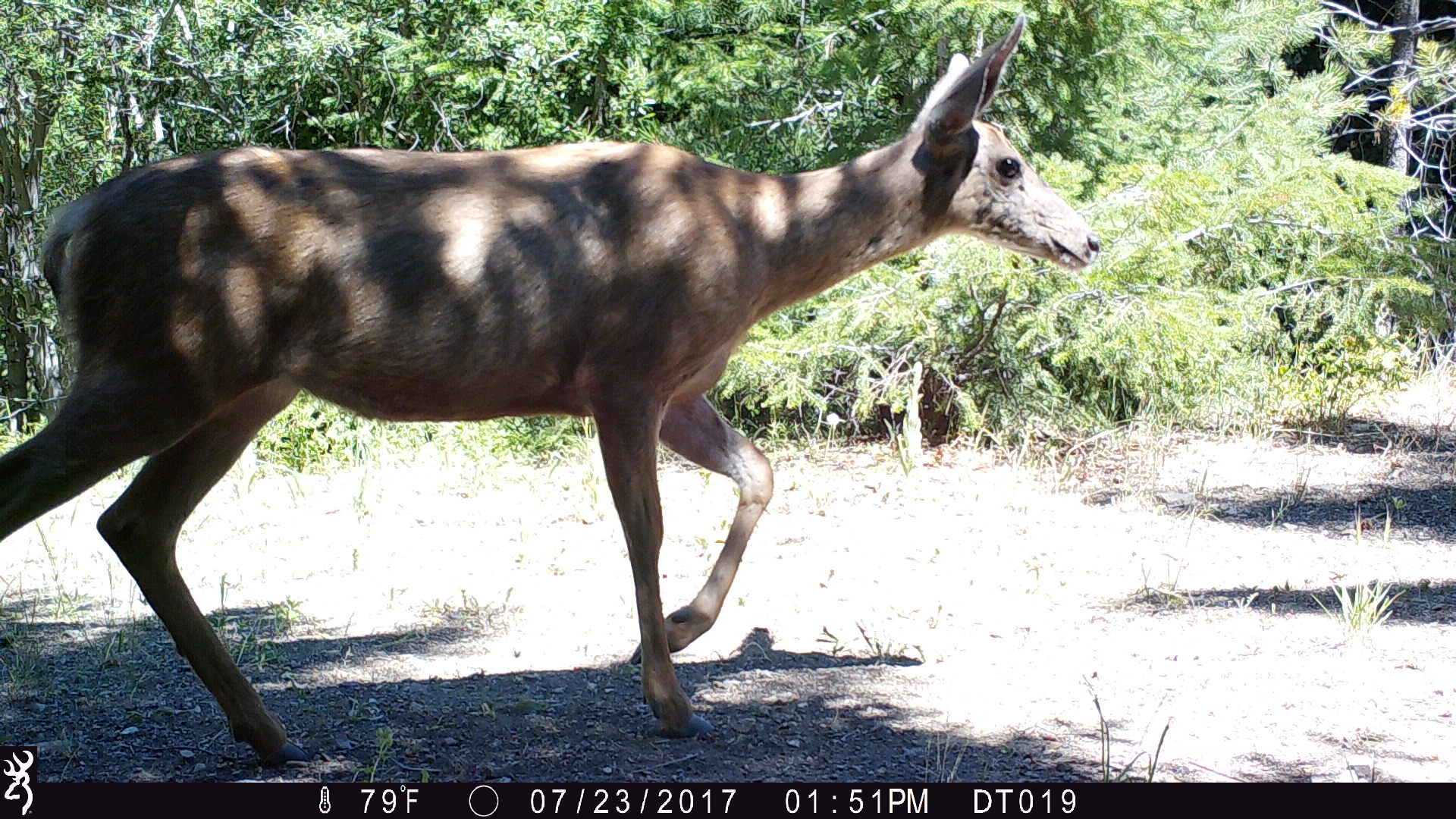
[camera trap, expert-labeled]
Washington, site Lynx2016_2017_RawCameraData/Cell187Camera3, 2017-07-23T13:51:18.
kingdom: Animalia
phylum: Chordata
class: Mammalia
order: Artiodactyla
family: Cervidae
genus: Odocoileus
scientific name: Odocoileus hemionus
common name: mule deer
Odocoileus hemionus (mule deer). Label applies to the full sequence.